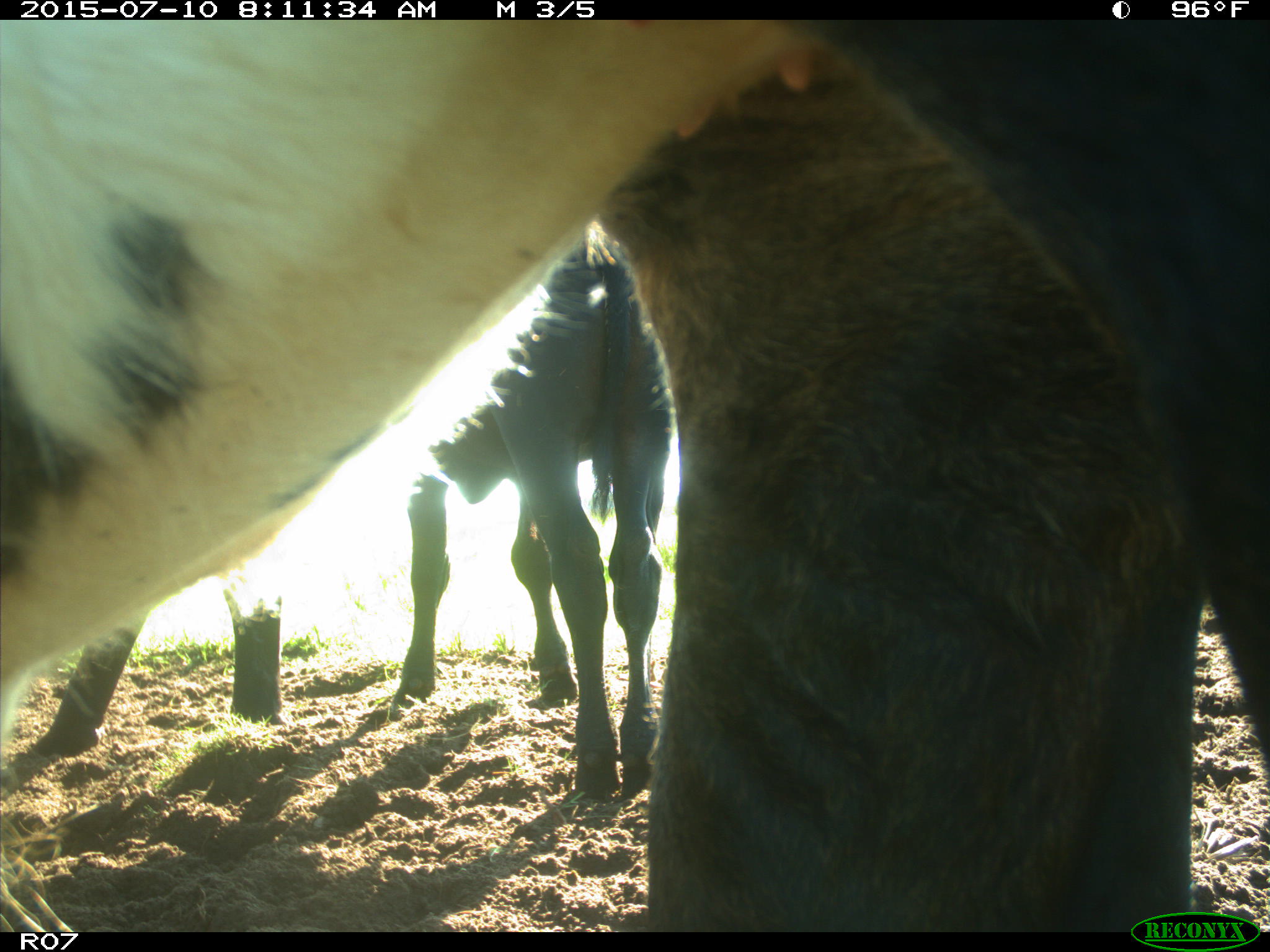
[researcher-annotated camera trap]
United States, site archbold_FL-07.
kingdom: Animalia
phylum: Chordata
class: Mammalia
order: Artiodactyla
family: Bovidae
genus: Bos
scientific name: Bos taurus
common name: domestic cow